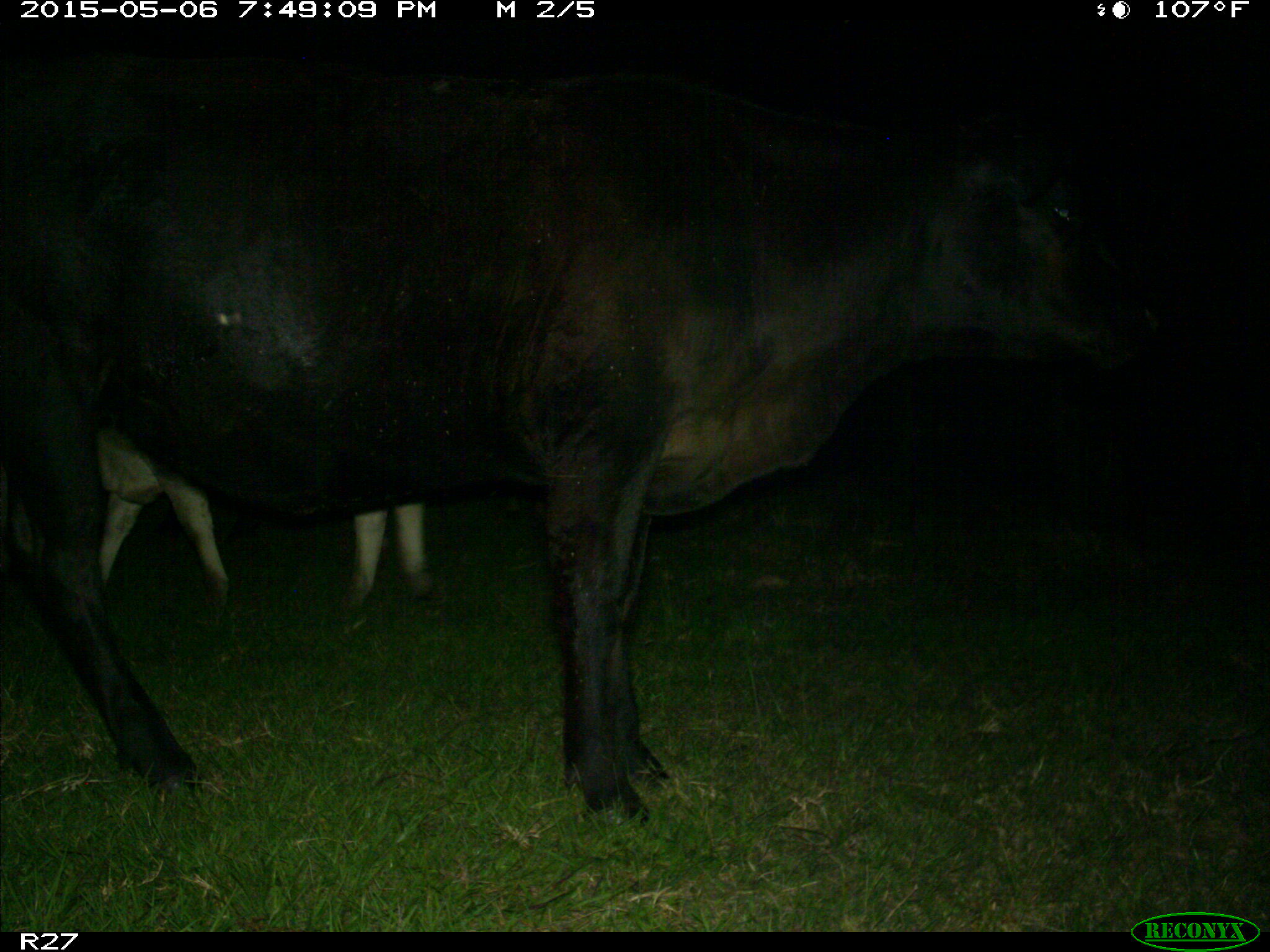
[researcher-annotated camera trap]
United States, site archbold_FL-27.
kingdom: Animalia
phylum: Chordata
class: Mammalia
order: Artiodactyla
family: Bovidae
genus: Bos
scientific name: Bos taurus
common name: domestic cow